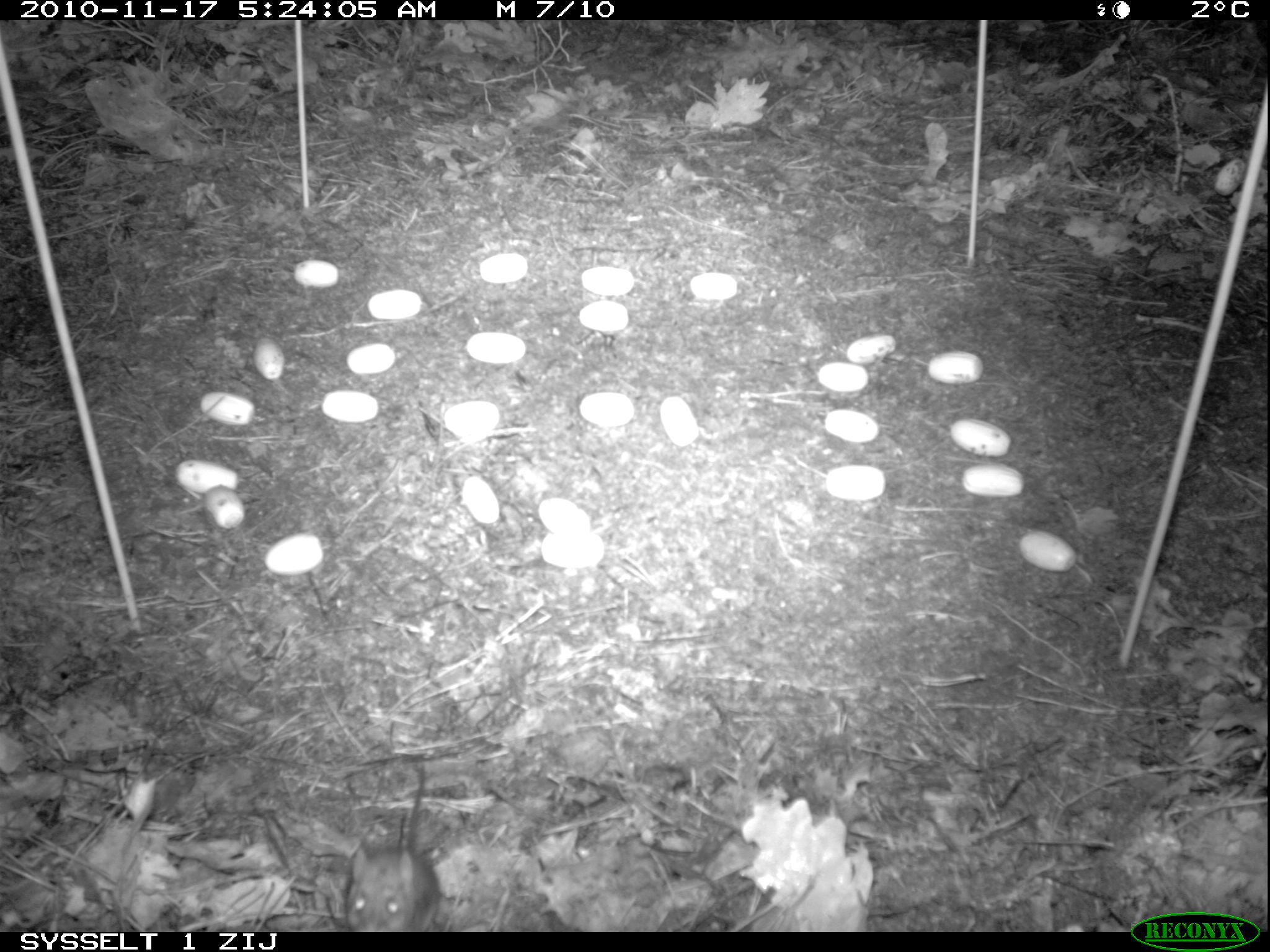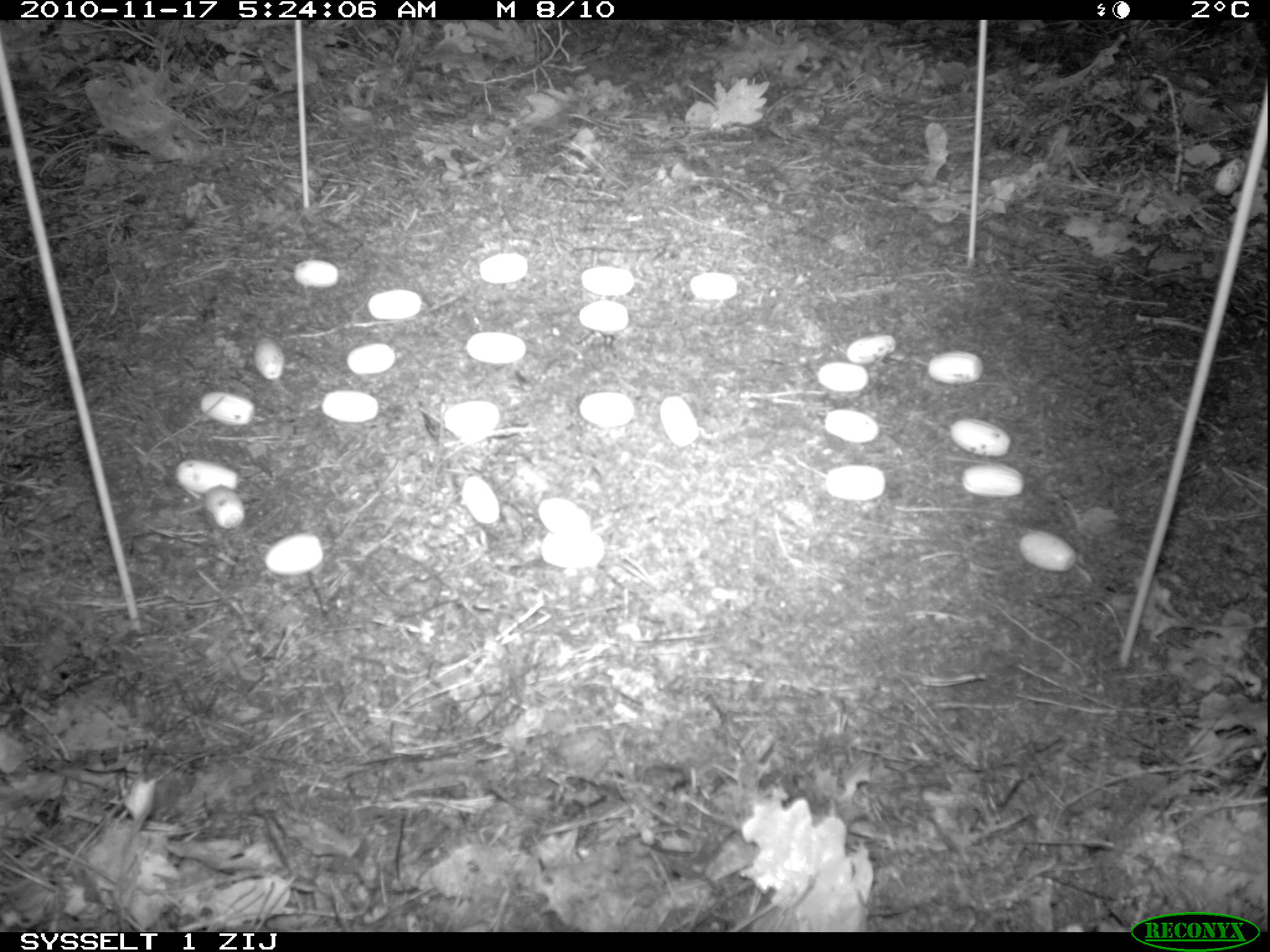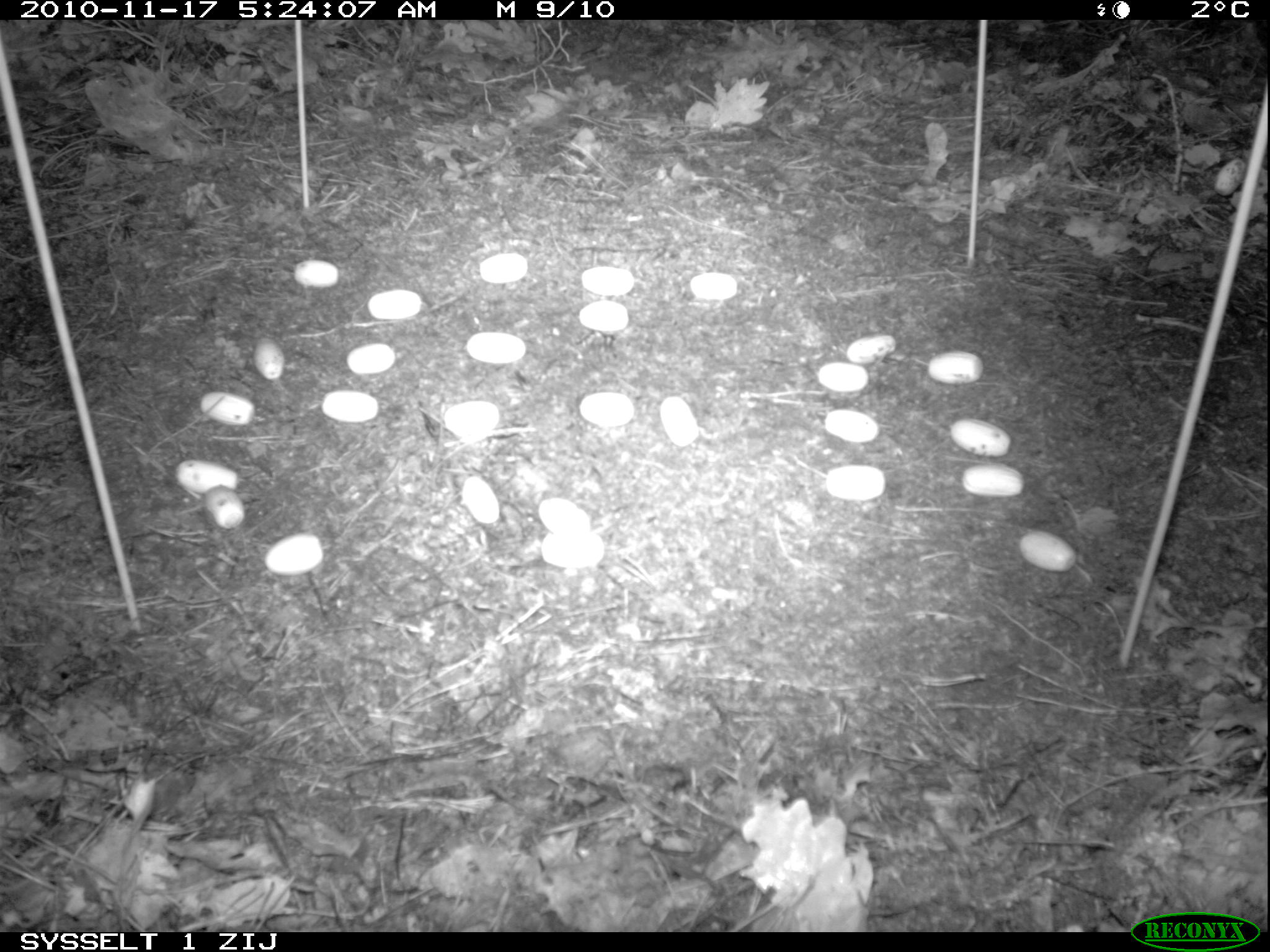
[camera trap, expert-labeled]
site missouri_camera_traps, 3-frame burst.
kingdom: Animalia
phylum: Chordata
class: Mammalia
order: Rodentia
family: Muridae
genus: Apodemus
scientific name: Apodemus sylvaticus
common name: wood mouse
Wood mouse (Apodemus sylvaticus). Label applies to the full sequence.